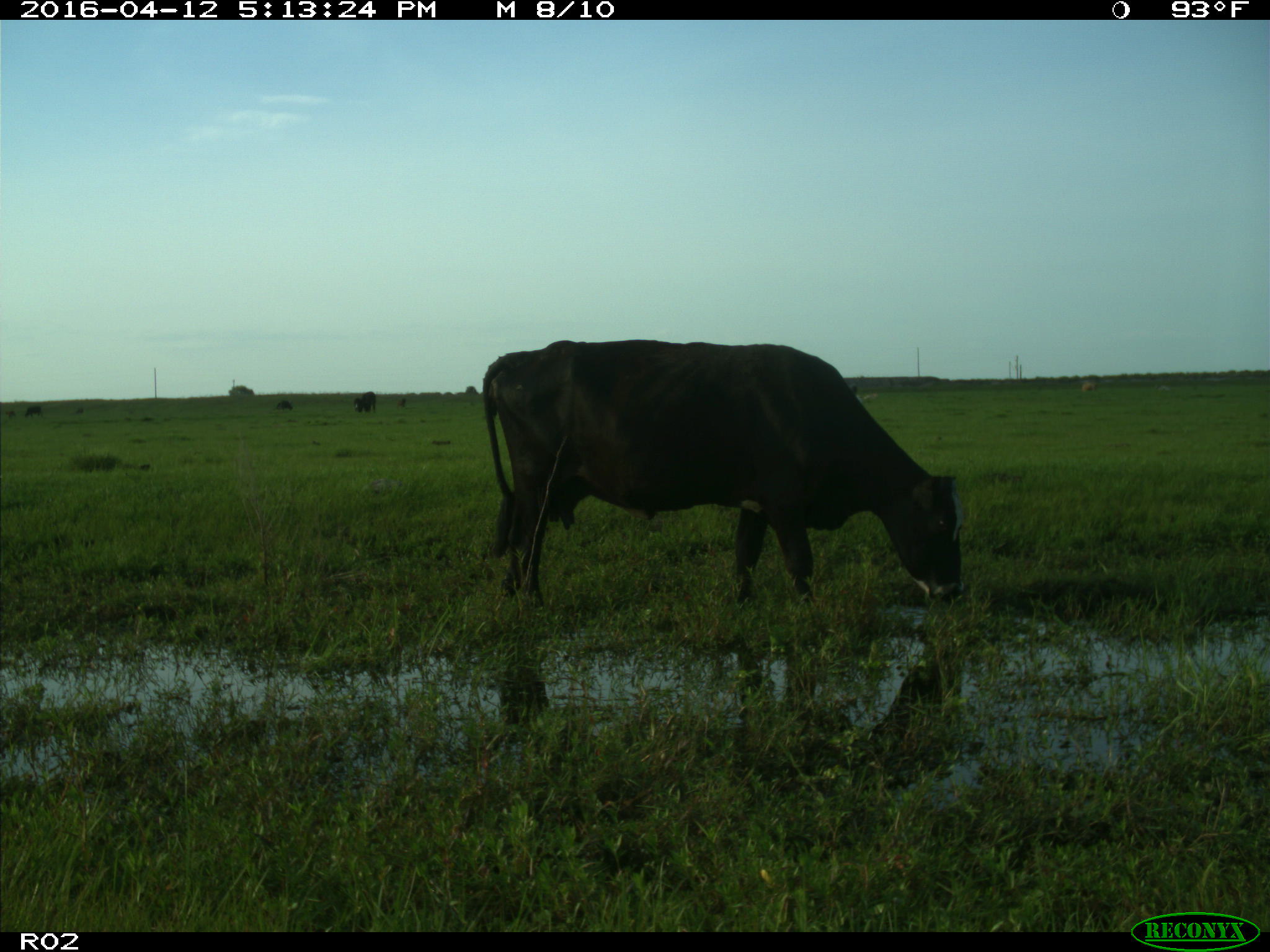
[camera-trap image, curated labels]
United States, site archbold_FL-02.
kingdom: Animalia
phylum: Chordata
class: Mammalia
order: Artiodactyla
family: Bovidae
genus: Bos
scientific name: Bos taurus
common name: domestic cow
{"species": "Bos taurus (domestic cow)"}